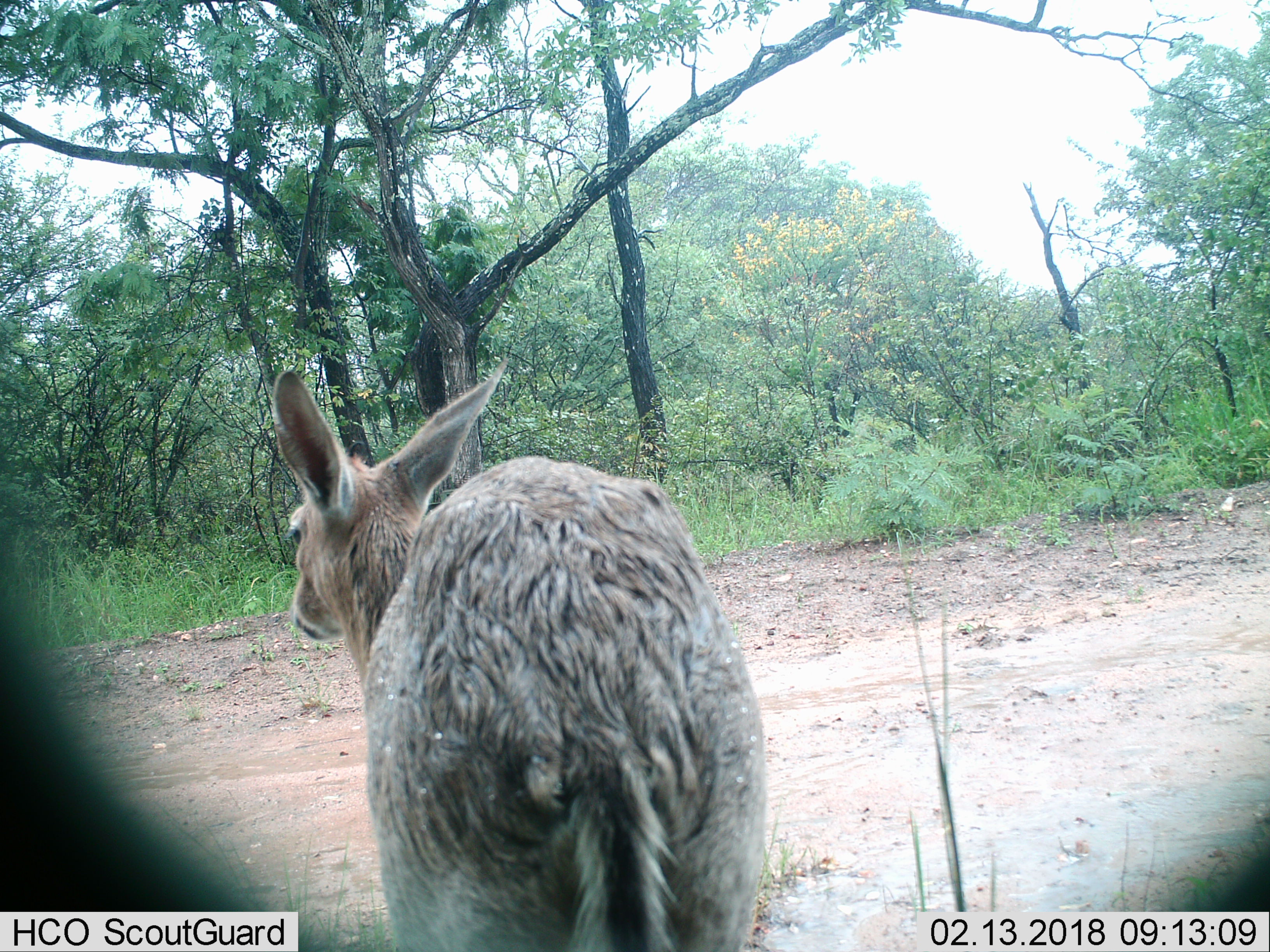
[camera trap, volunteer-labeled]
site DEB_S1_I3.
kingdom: Animalia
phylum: Chordata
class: Mammalia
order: Artiodactyla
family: Bovidae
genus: Redunca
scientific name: Redunca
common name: reedbuck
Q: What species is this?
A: Reedbuck (Redunca).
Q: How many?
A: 1.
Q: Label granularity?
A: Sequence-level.